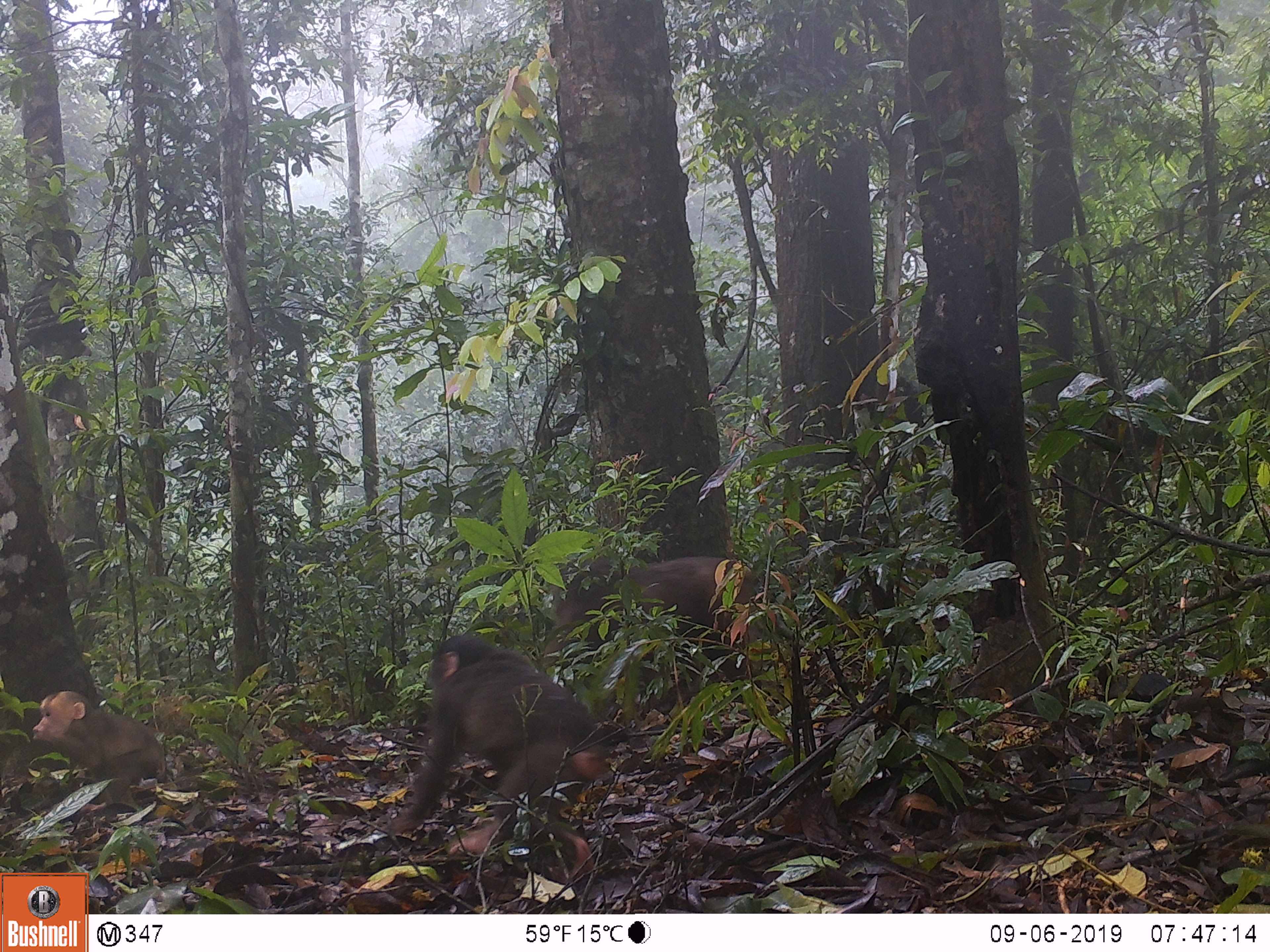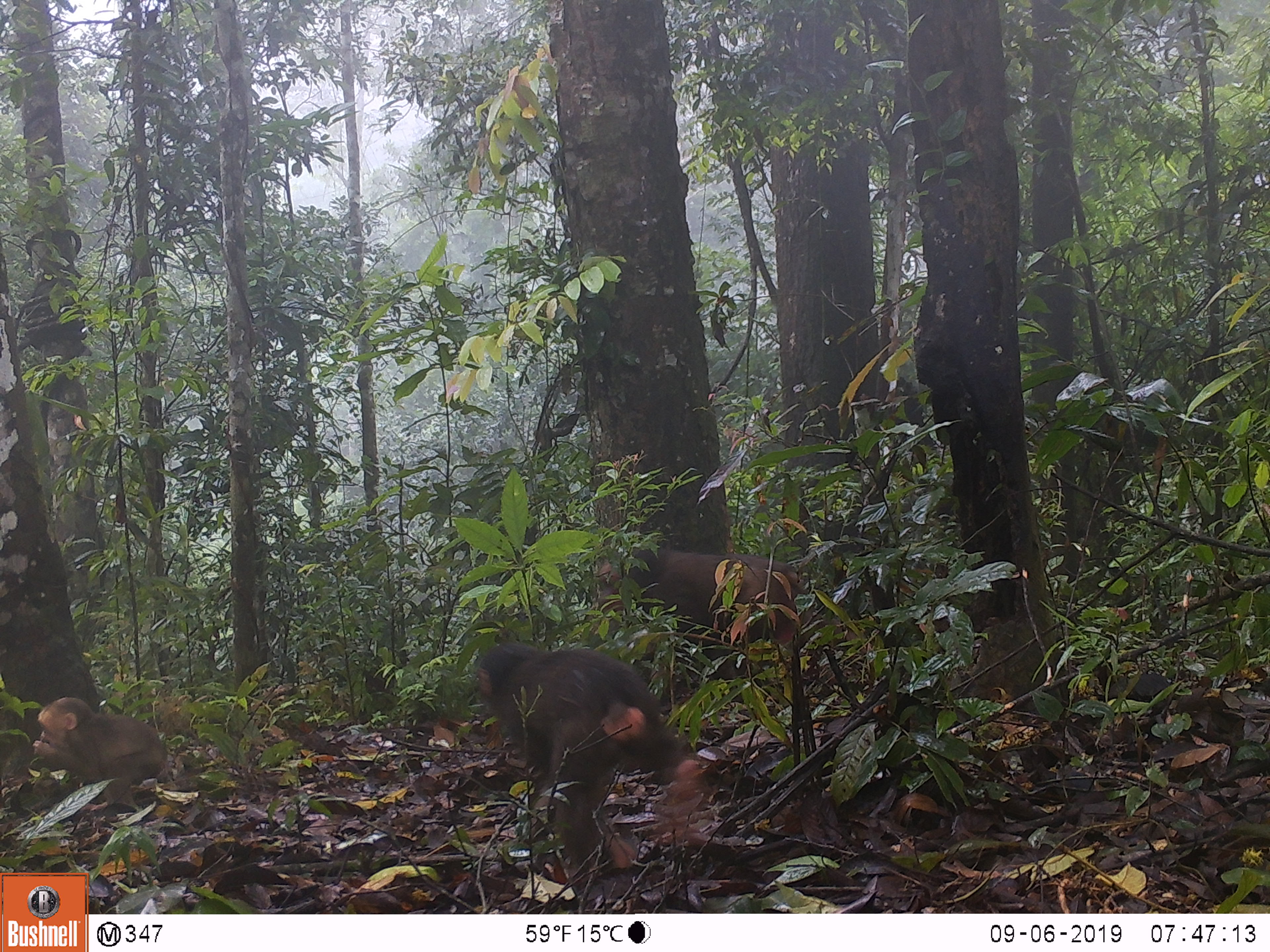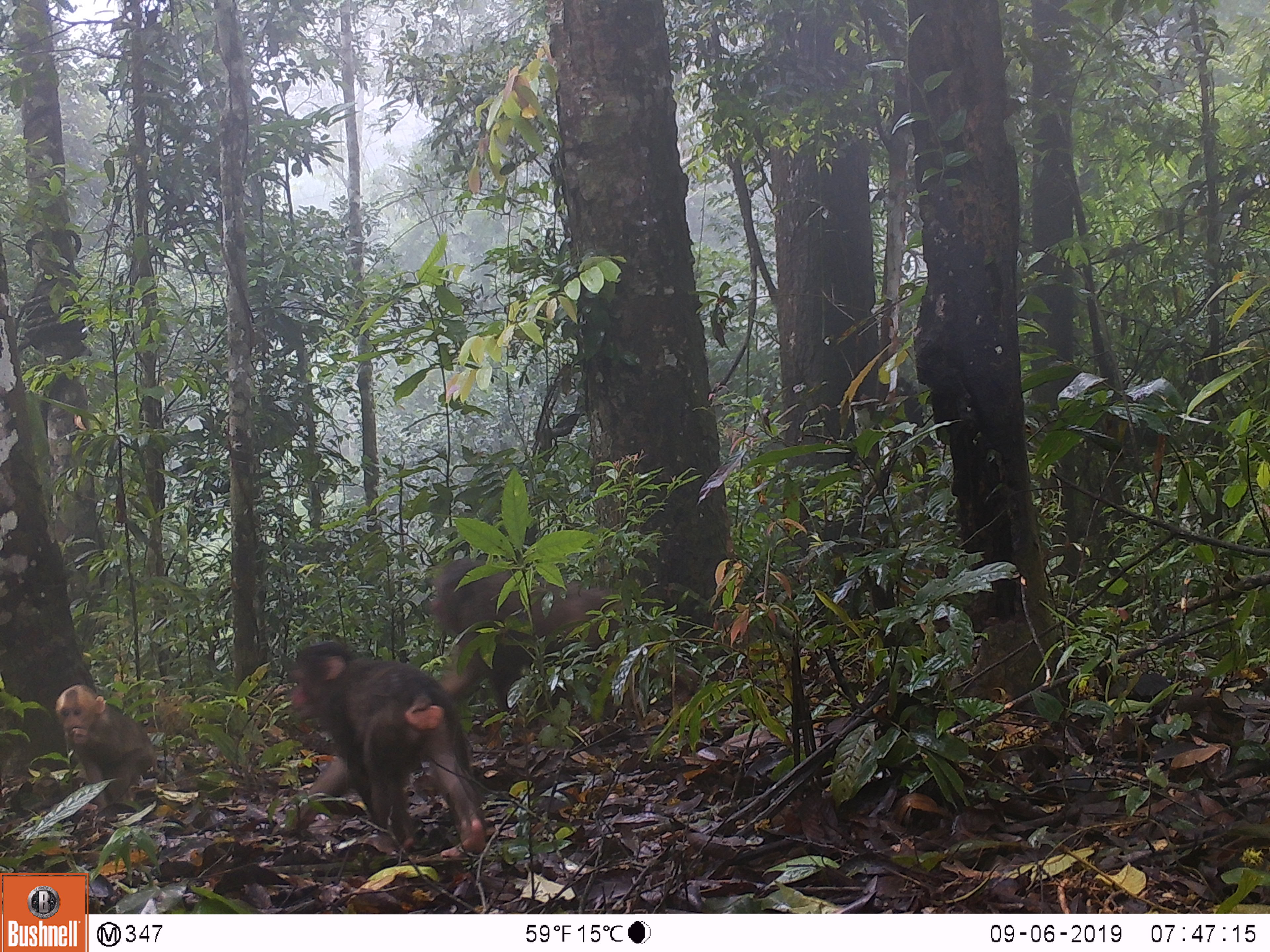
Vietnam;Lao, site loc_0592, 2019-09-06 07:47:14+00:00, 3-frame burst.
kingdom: Animalia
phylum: Chordata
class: Mammalia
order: Primates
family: Cercopithecidae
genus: Macaca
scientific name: Macaca arctoides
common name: stump-tailed macaque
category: stump tailed macaque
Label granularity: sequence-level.